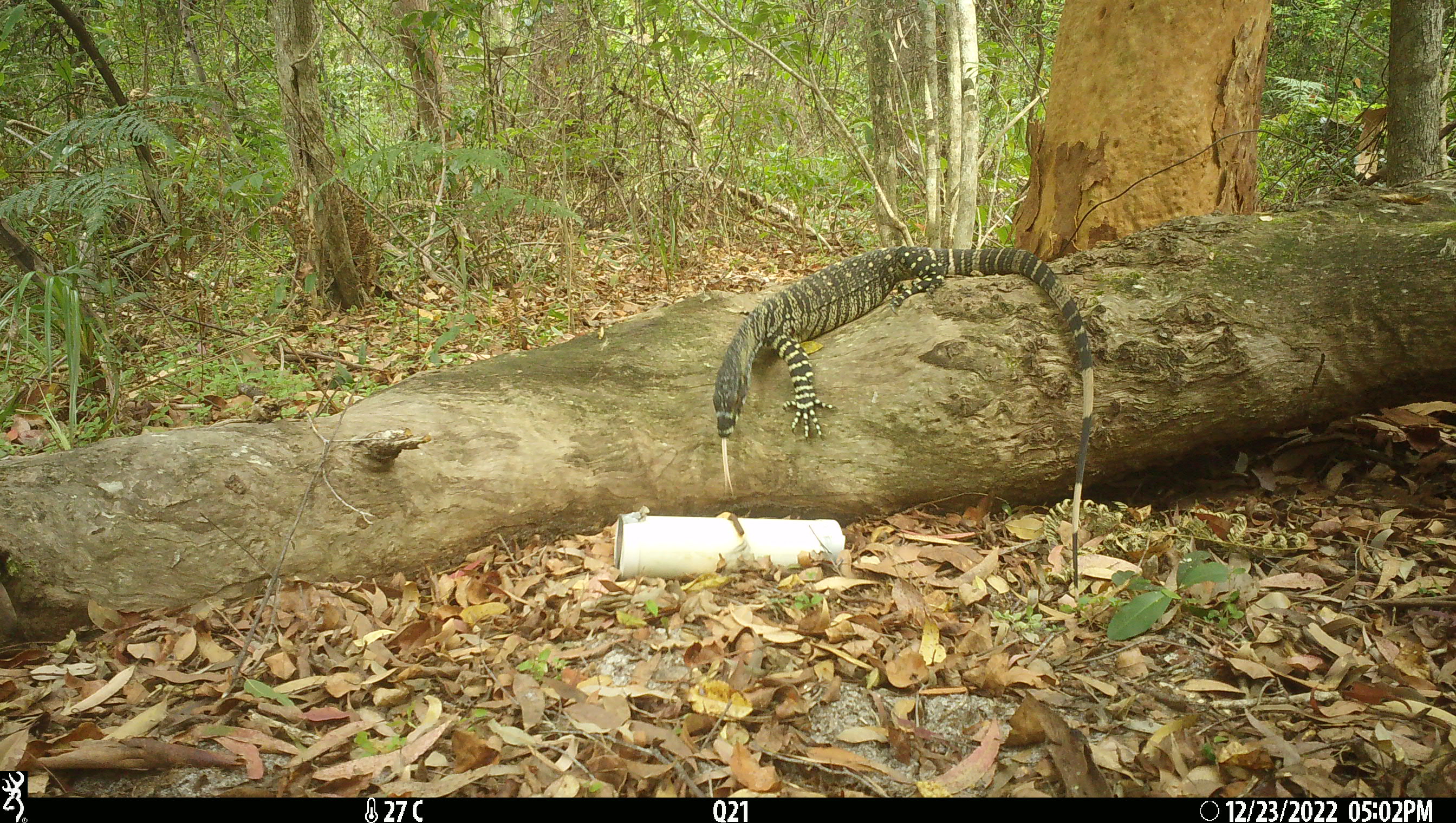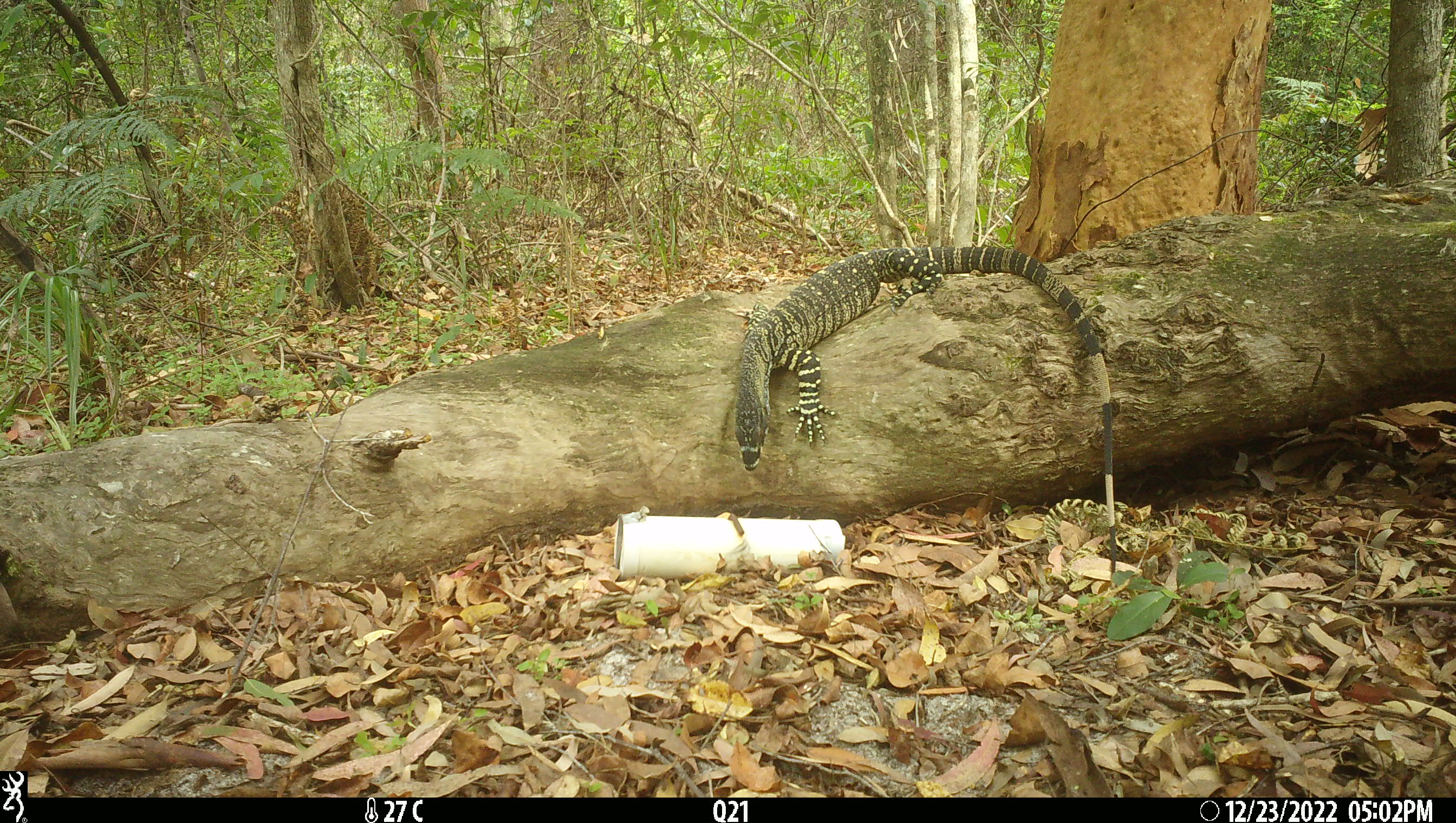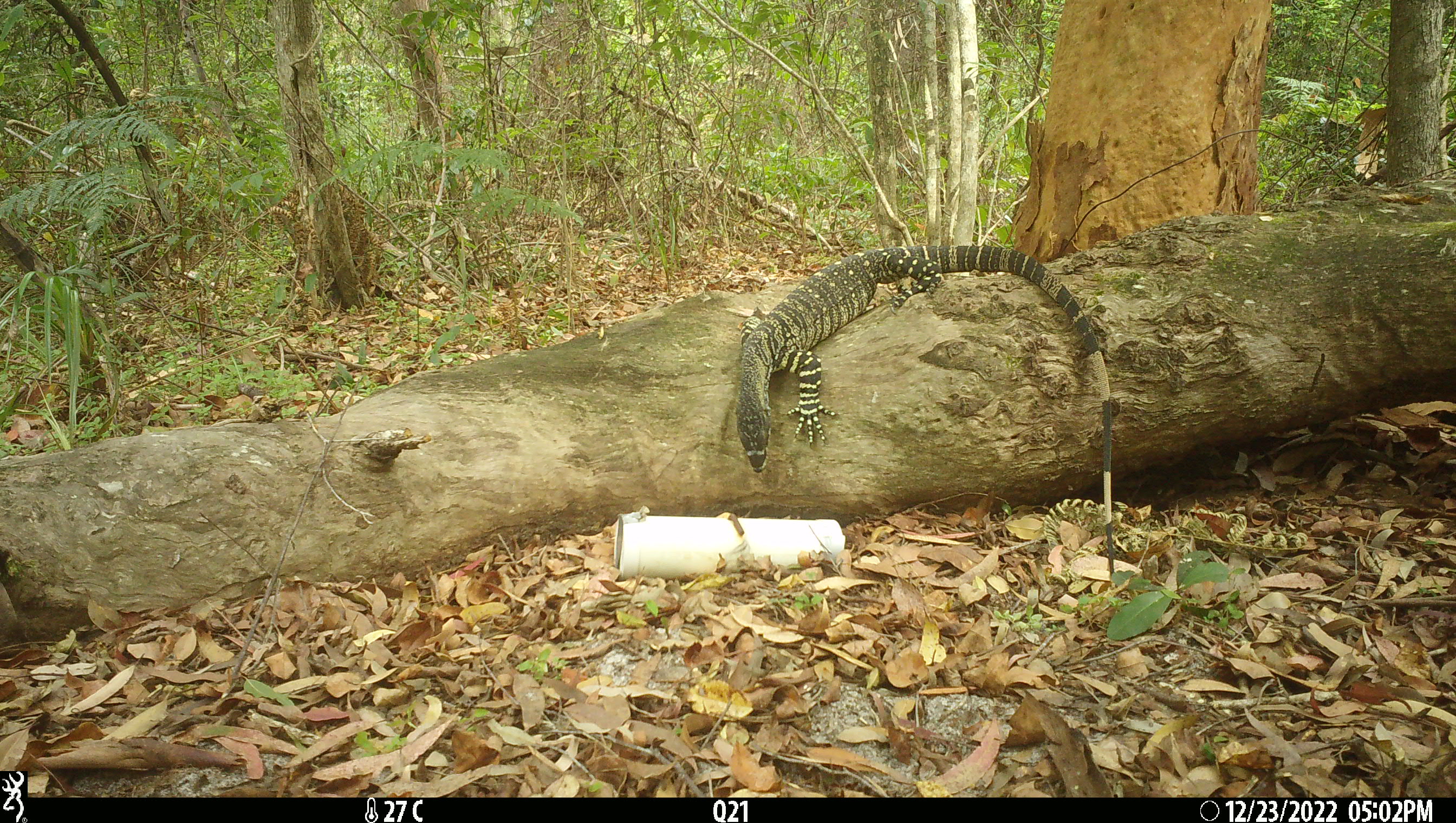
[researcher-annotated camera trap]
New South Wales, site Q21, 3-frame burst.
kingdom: Animalia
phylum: Chordata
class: Reptilia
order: Squamata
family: Varanidae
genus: Varanus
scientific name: Varanus varius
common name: lace monitor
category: goanna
Goanna (lace monitor) (Varanus varius).